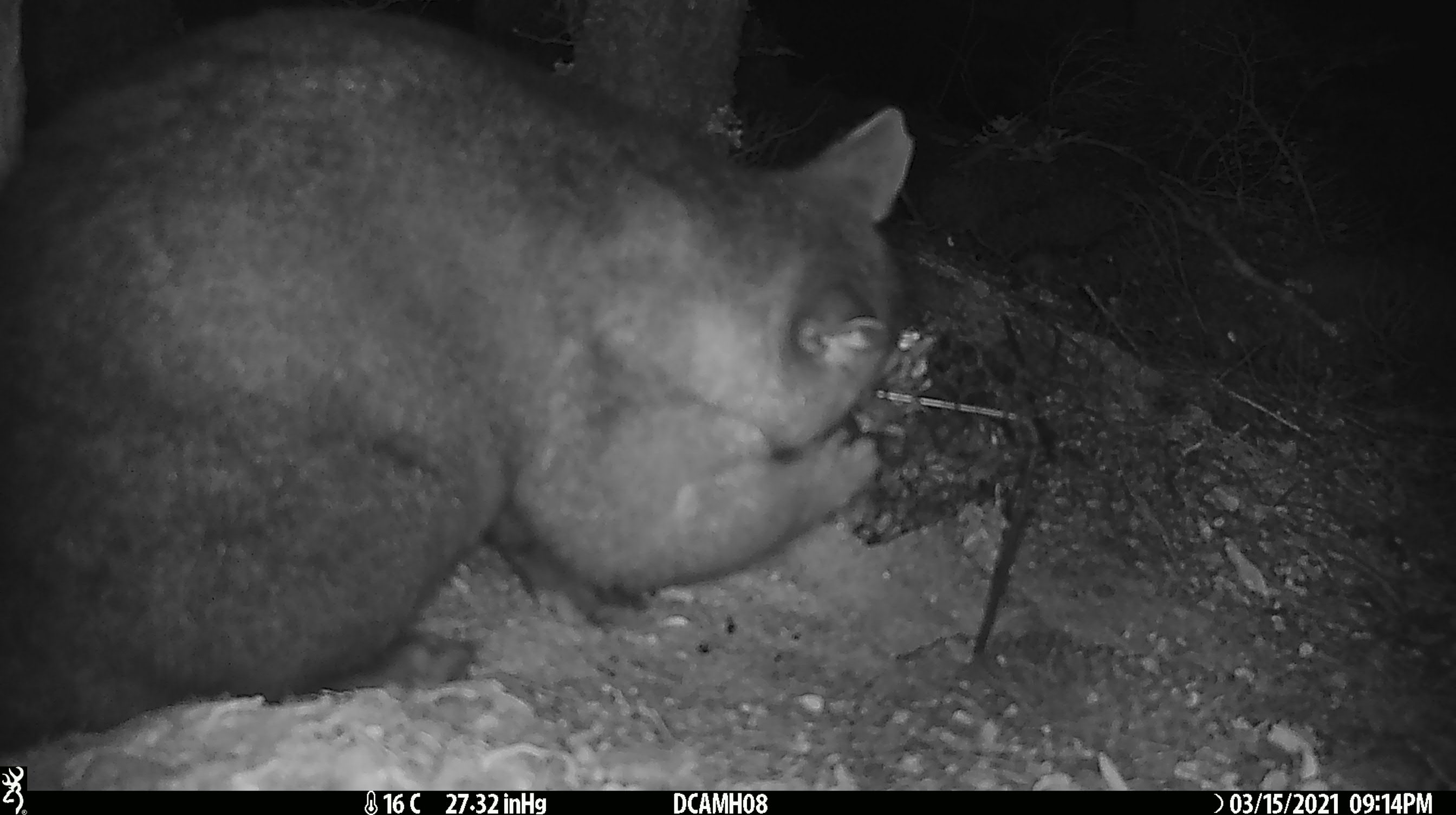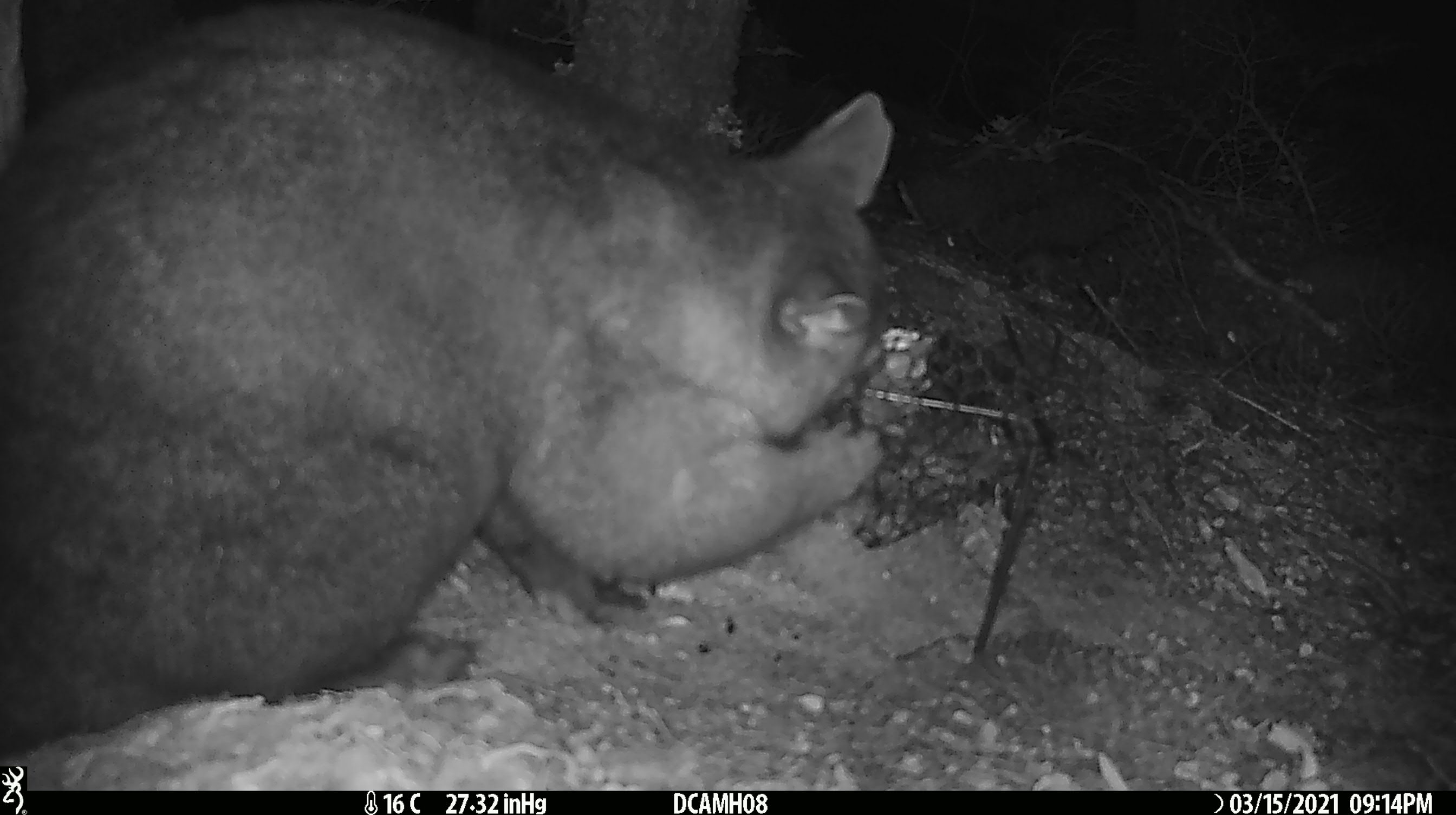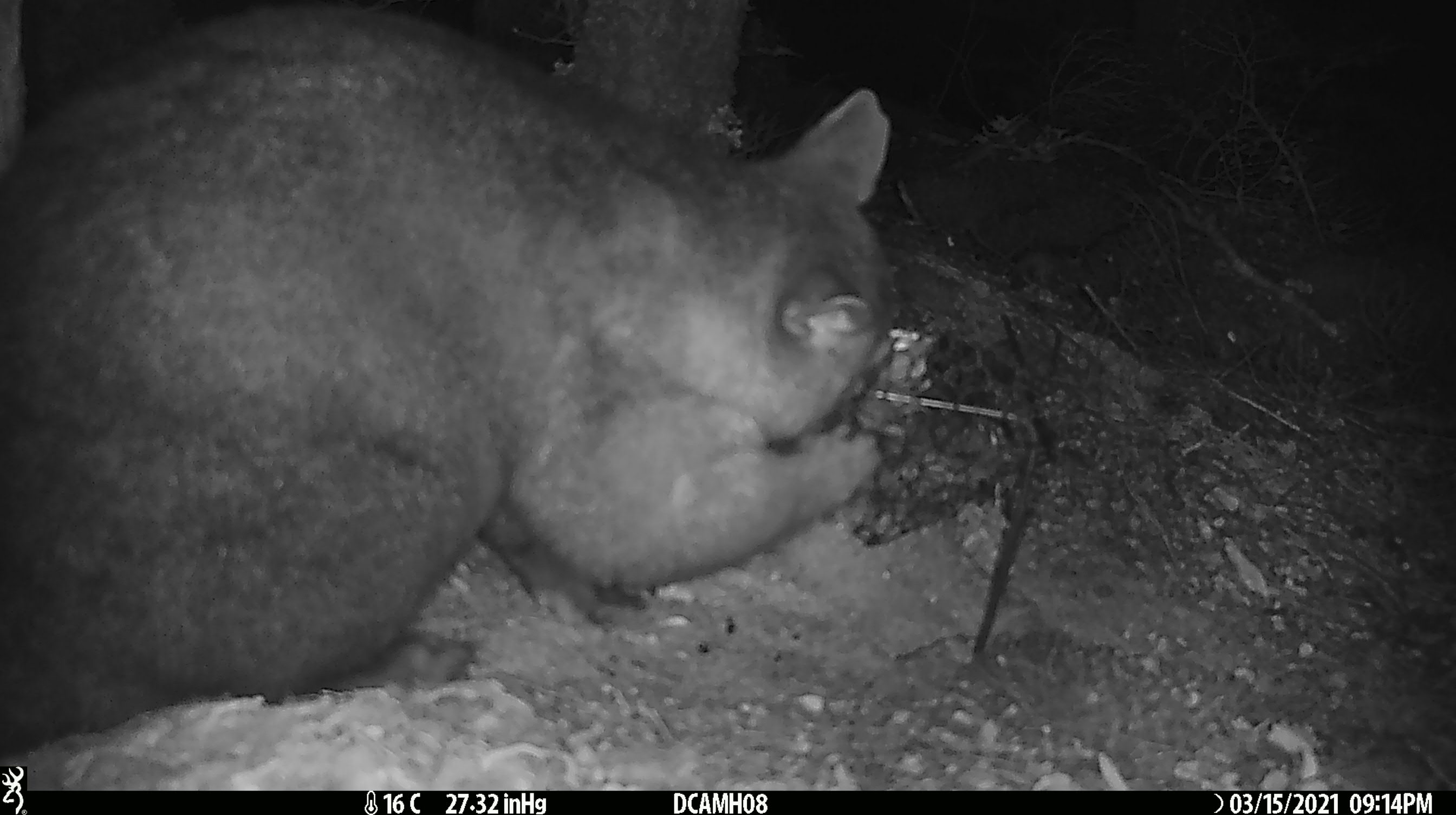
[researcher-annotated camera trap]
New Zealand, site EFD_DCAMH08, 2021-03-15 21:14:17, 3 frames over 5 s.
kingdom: Animalia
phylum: Chordata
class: Mammalia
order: Diprotodontia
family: Phalangeridae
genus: Trichosurus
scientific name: Trichosurus vulpecula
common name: common brushtail possum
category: possum